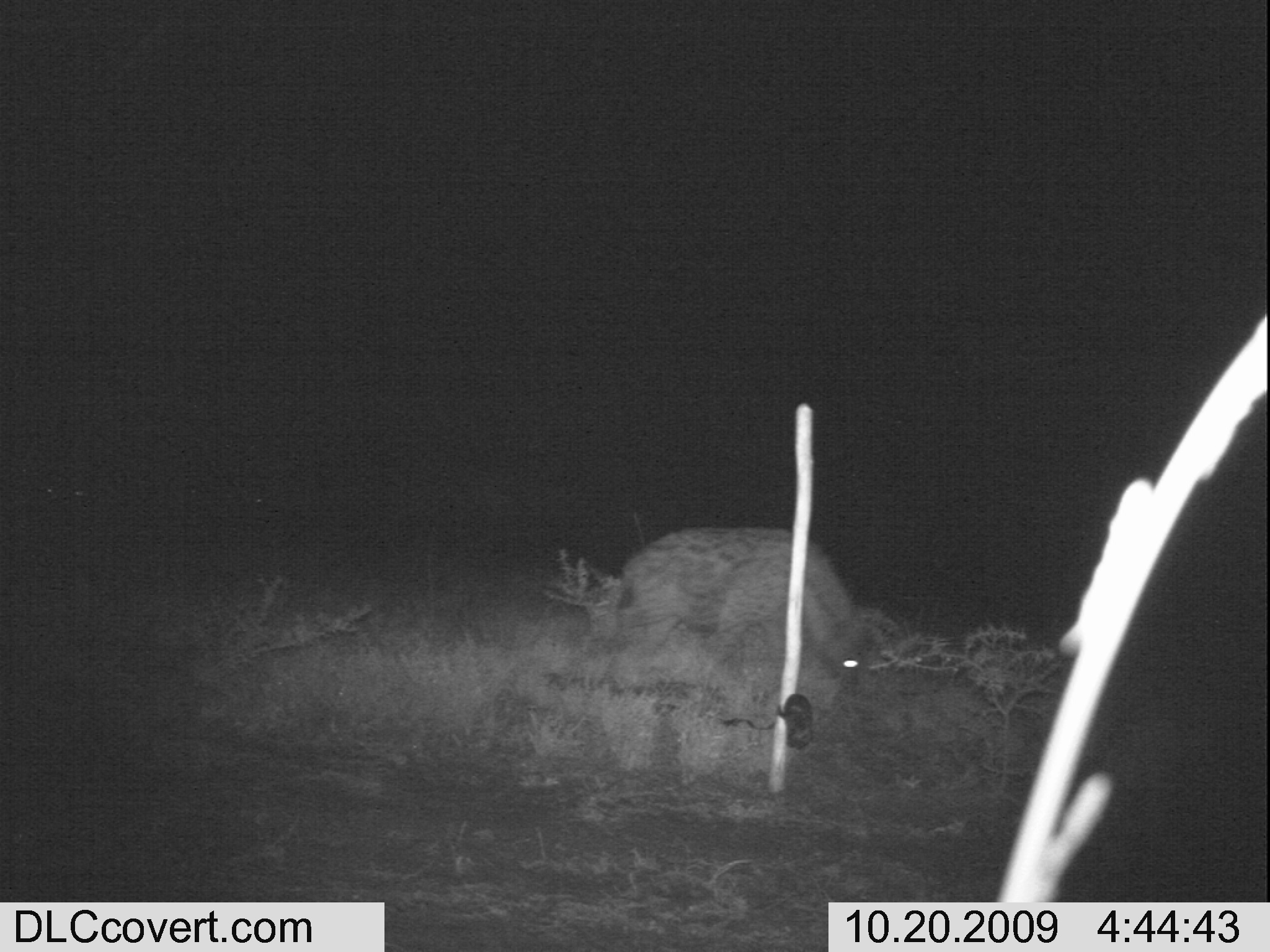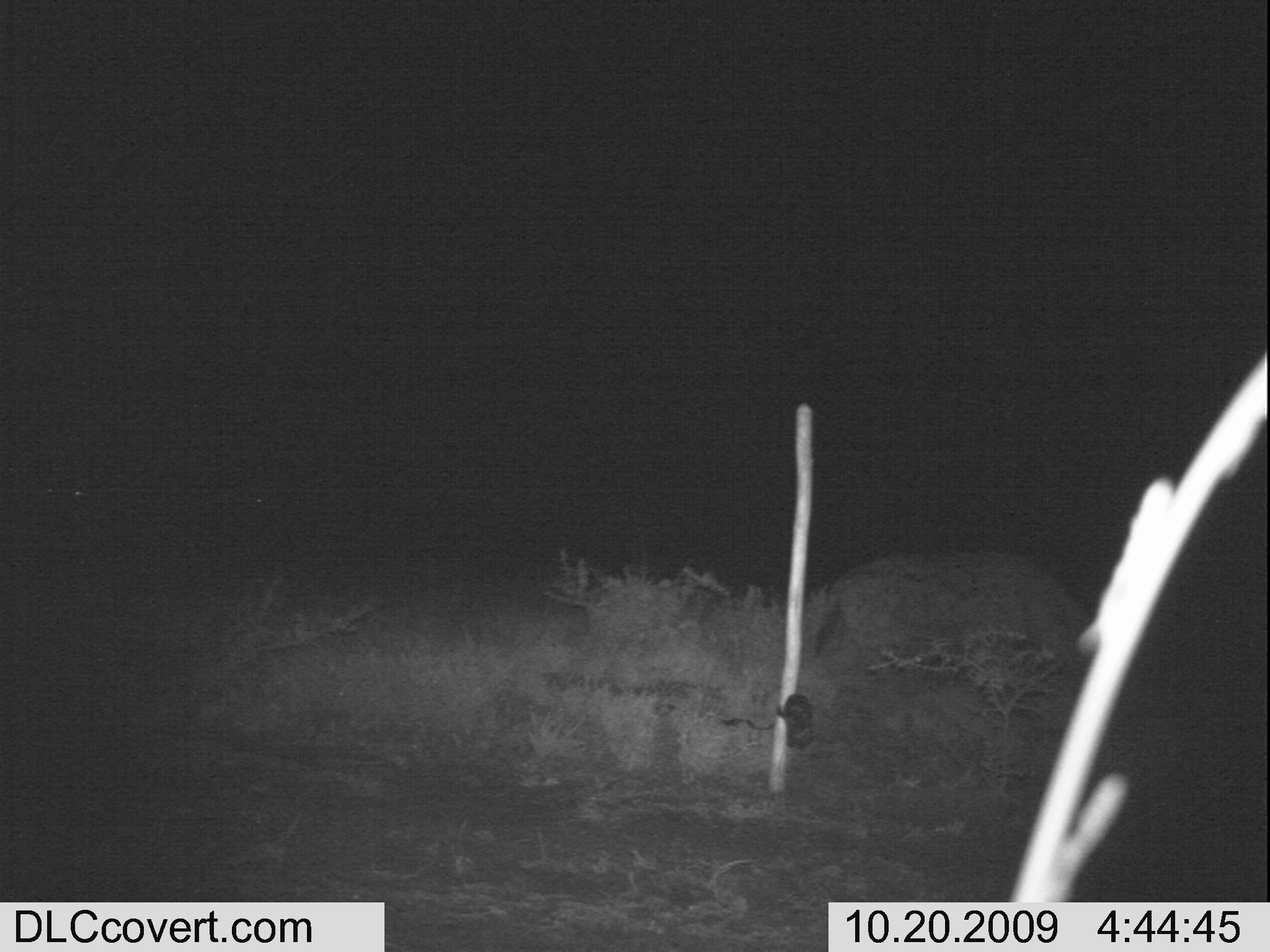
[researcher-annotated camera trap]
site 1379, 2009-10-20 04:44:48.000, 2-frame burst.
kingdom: Animalia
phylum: Chordata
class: Mammalia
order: Carnivora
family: Hyaenidae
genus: Crocuta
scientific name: Crocuta crocuta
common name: spotted hyena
Crocuta crocuta (spotted hyena), count 1.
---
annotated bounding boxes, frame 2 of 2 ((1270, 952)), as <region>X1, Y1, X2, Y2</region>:
crocuta crocuta: <region>803, 552, 1092, 681</region>